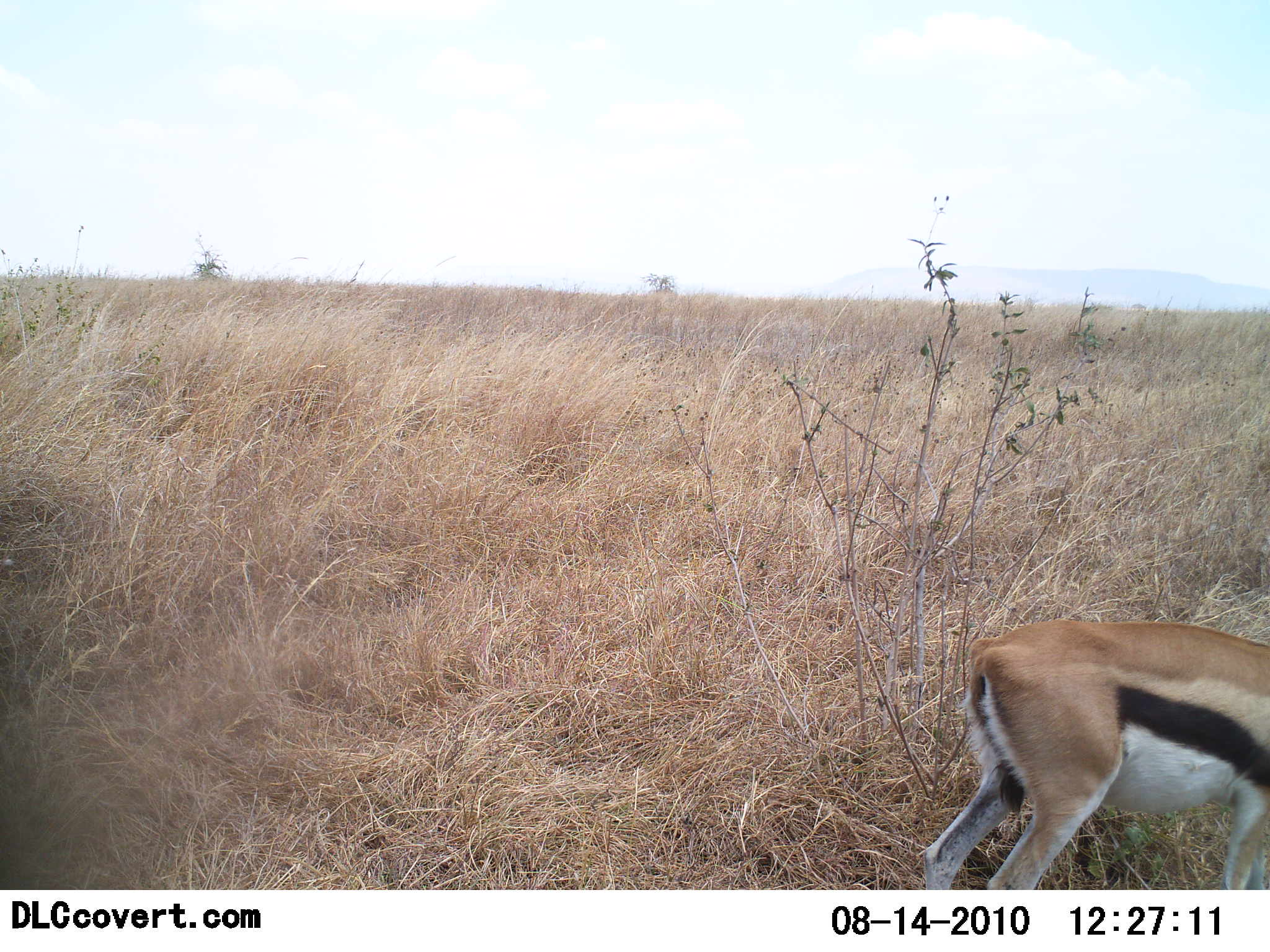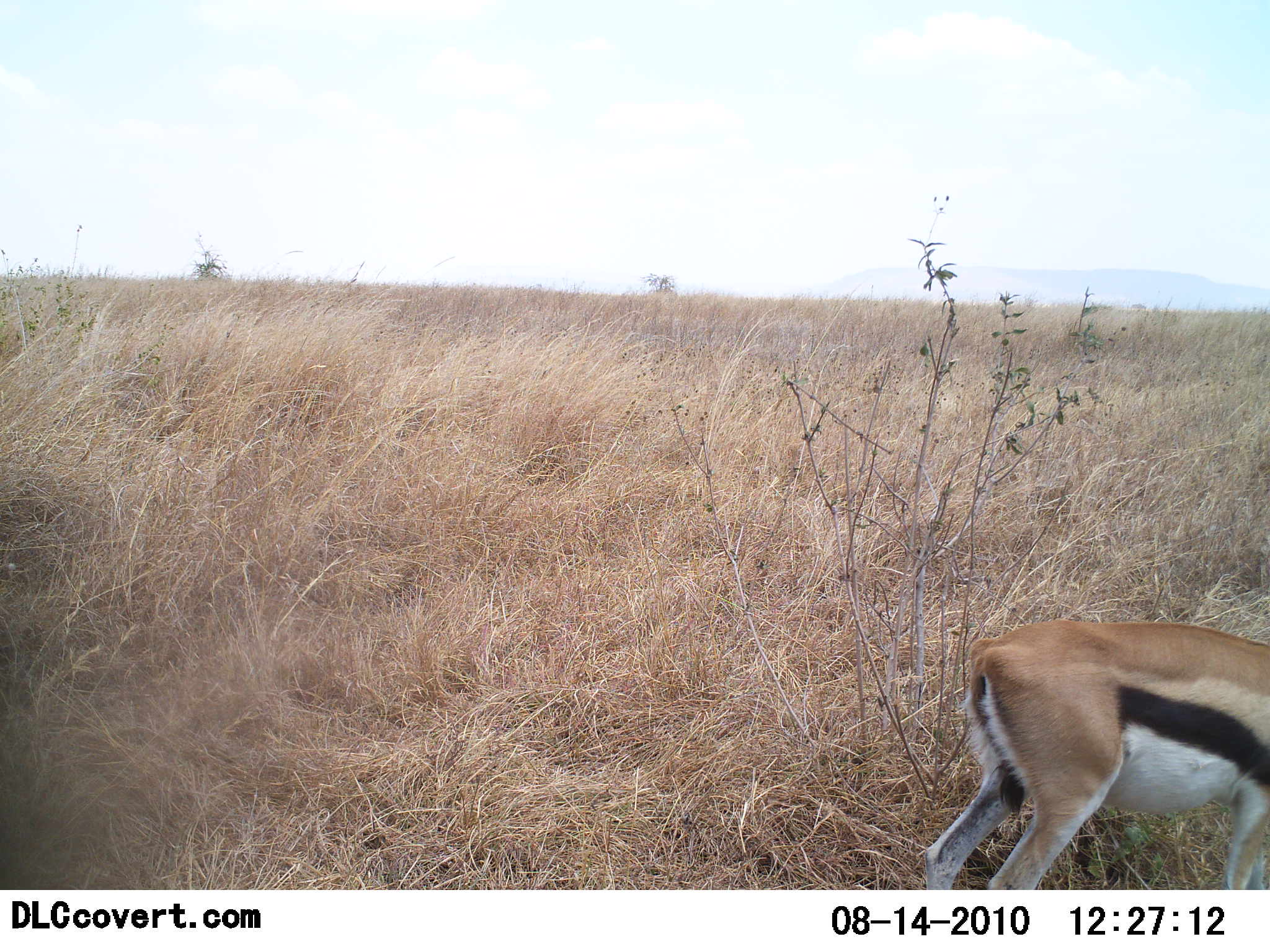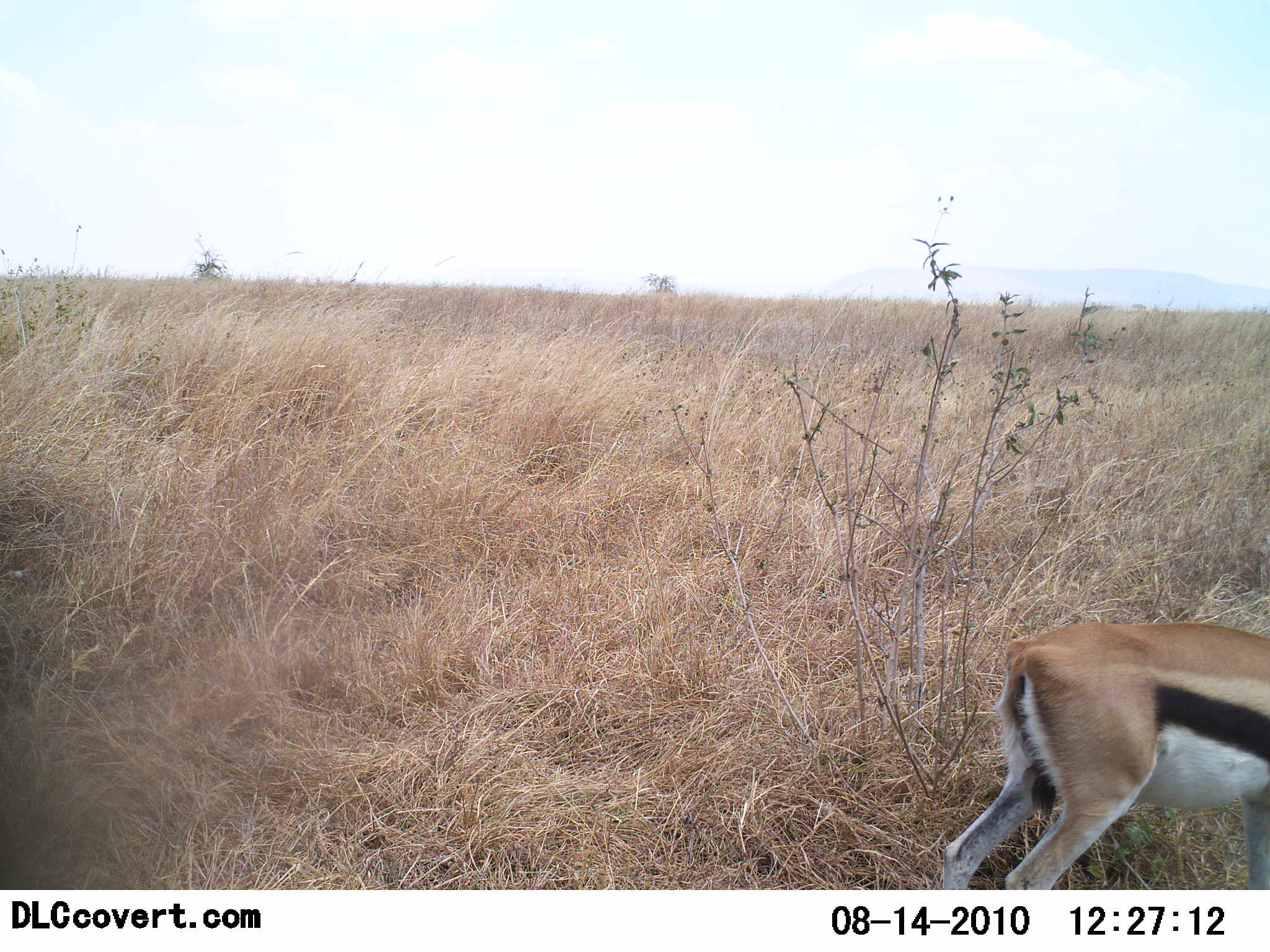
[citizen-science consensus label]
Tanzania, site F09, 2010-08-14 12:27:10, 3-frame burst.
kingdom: Animalia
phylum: Chordata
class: Mammalia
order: Artiodactyla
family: Bovidae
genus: Eudorcas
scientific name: Eudorcas thomsonii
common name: thomson's gazelle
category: gazellethomsons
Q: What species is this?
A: Gazellethomsons (thomson's gazelle) (Eudorcas thomsonii).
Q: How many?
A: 1.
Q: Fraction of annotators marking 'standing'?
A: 50%.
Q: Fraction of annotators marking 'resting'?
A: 0%.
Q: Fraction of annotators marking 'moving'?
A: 19%.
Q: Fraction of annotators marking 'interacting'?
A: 0%.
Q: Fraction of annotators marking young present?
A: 0%.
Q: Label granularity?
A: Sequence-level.